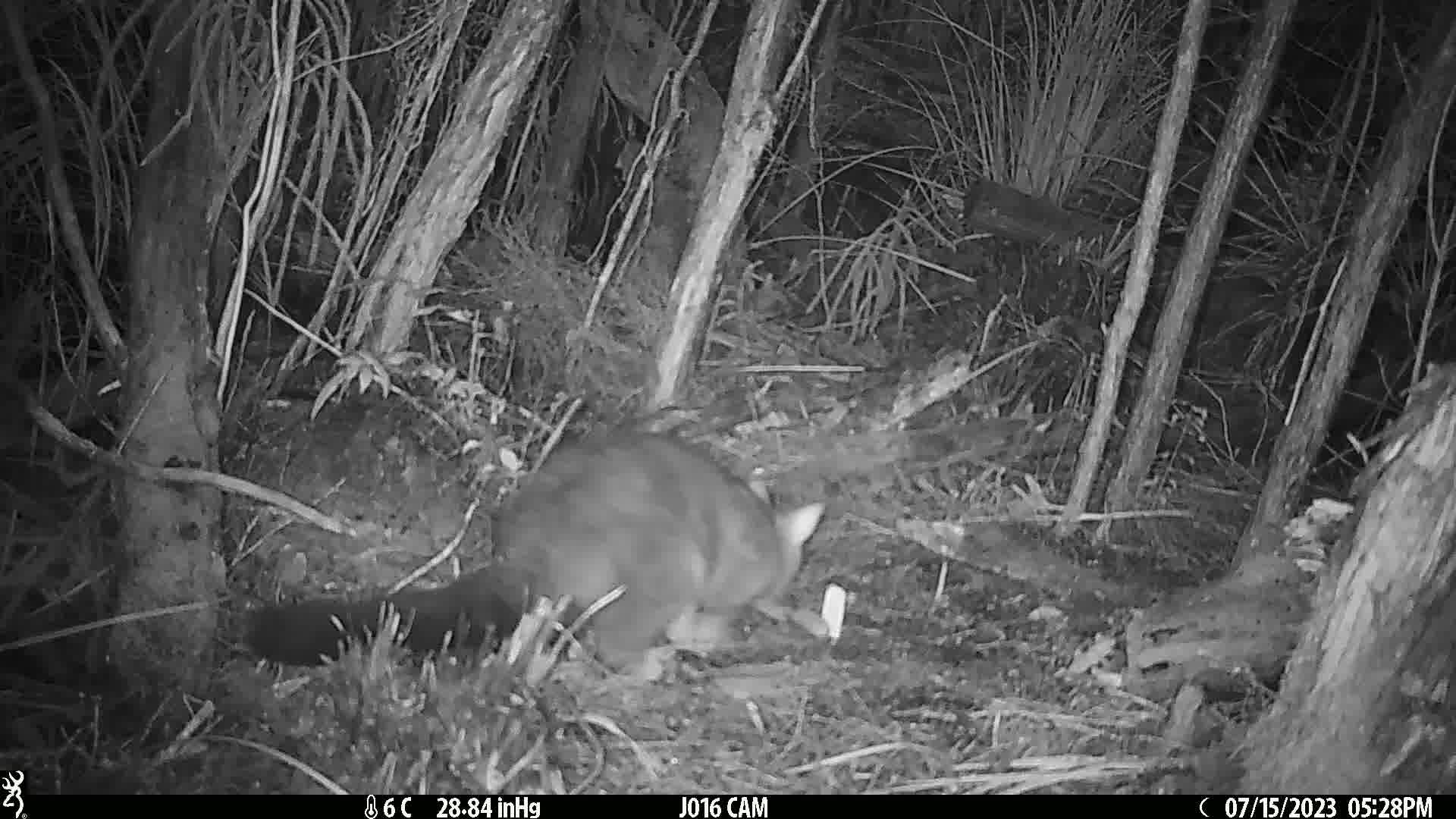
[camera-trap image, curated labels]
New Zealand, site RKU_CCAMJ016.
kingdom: Animalia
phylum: Chordata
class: Mammalia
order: Diprotodontia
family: Phalangeridae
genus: Trichosurus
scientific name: Trichosurus vulpecula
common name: common brushtail possum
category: possum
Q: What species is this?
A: Possum (common brushtail possum) (Trichosurus vulpecula).